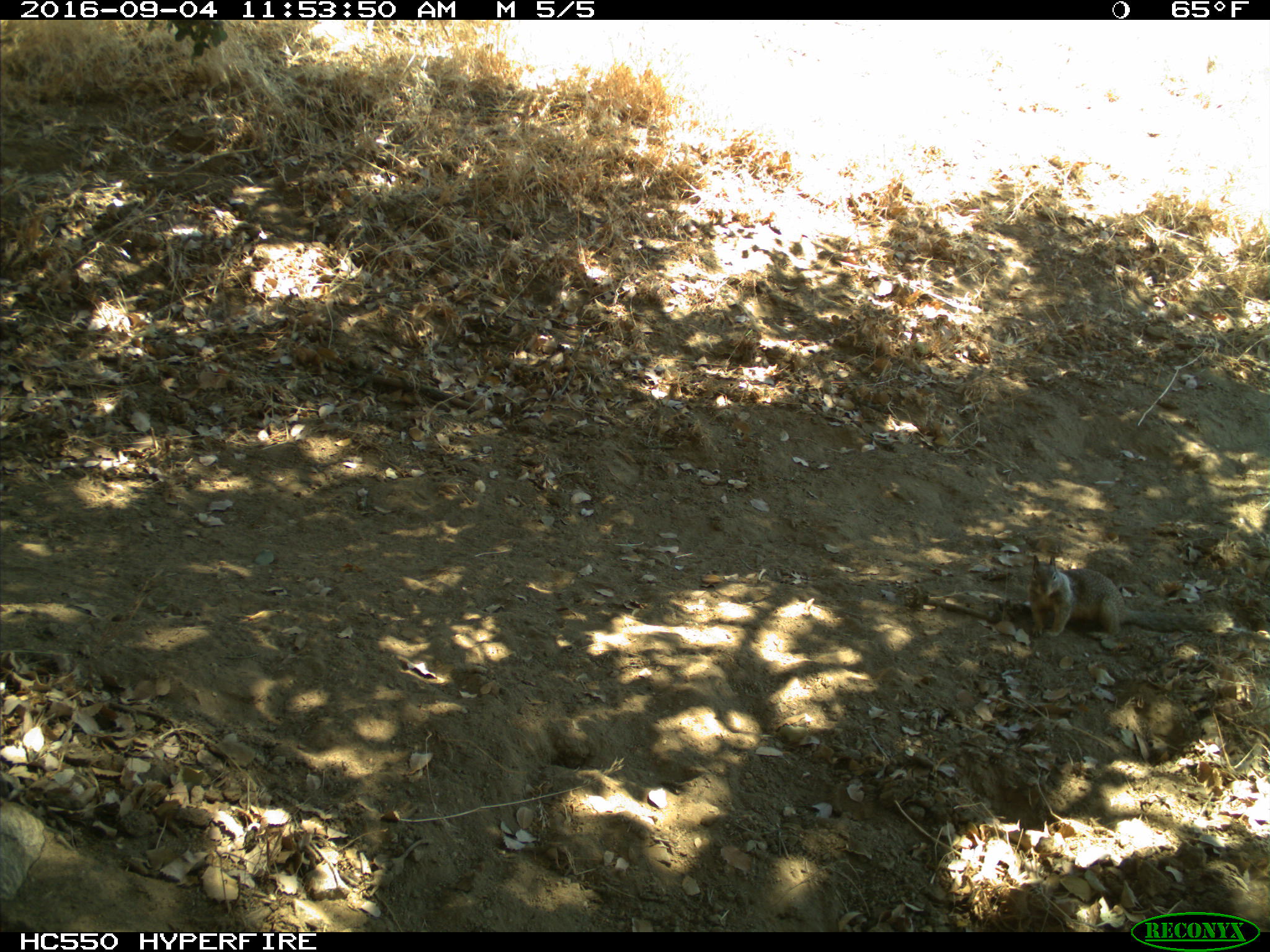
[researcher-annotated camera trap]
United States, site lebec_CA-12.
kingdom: Animalia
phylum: Chordata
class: Mammalia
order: Rodentia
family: Sciuridae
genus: Otospermophilus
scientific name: Otospermophilus beecheyi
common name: california ground squirrel